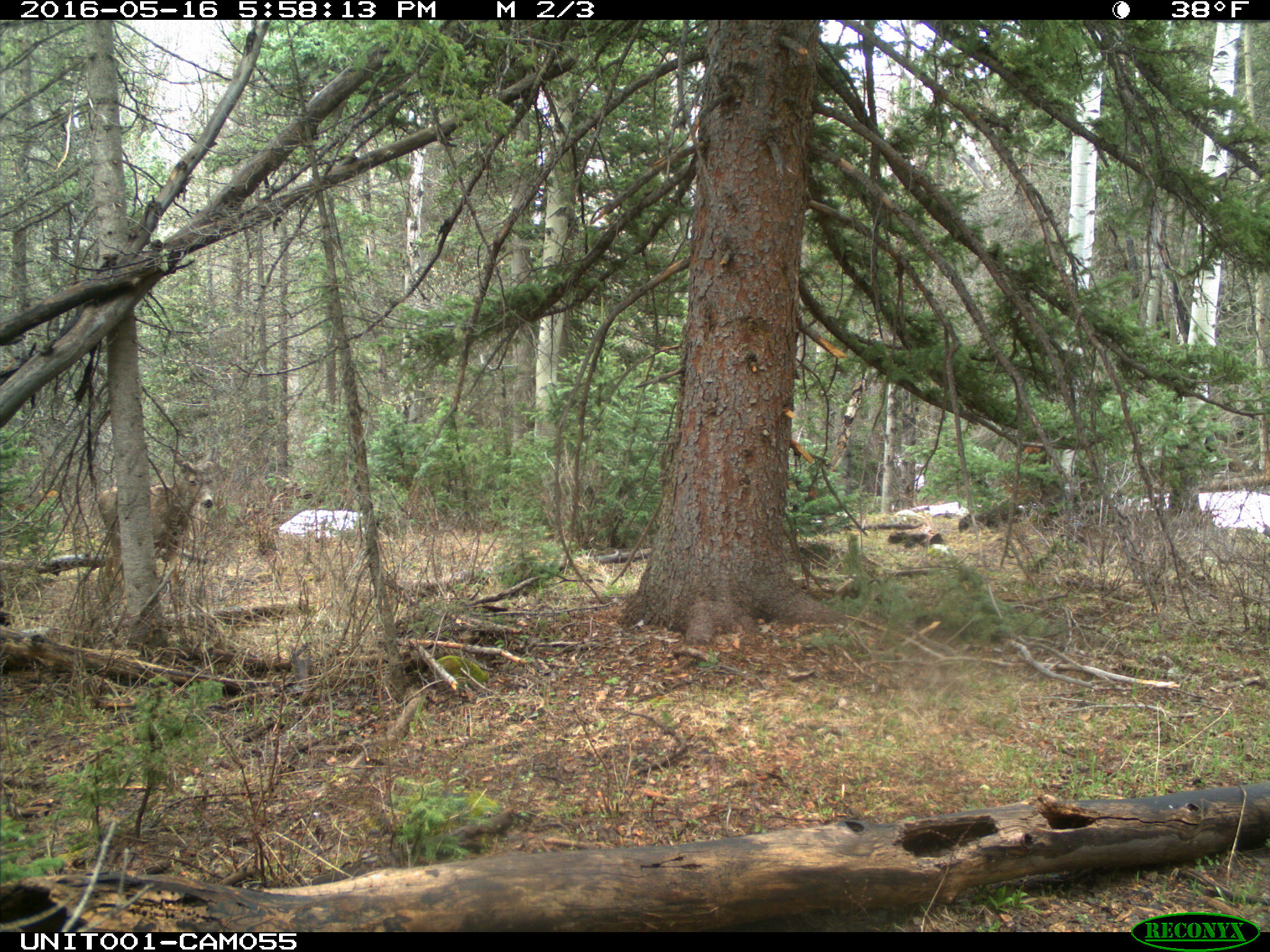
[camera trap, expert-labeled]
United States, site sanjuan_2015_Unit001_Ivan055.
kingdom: Animalia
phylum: Chordata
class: Mammalia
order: Artiodactyla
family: Cervidae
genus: Odocoileus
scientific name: Odocoileus hemionus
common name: mule deer